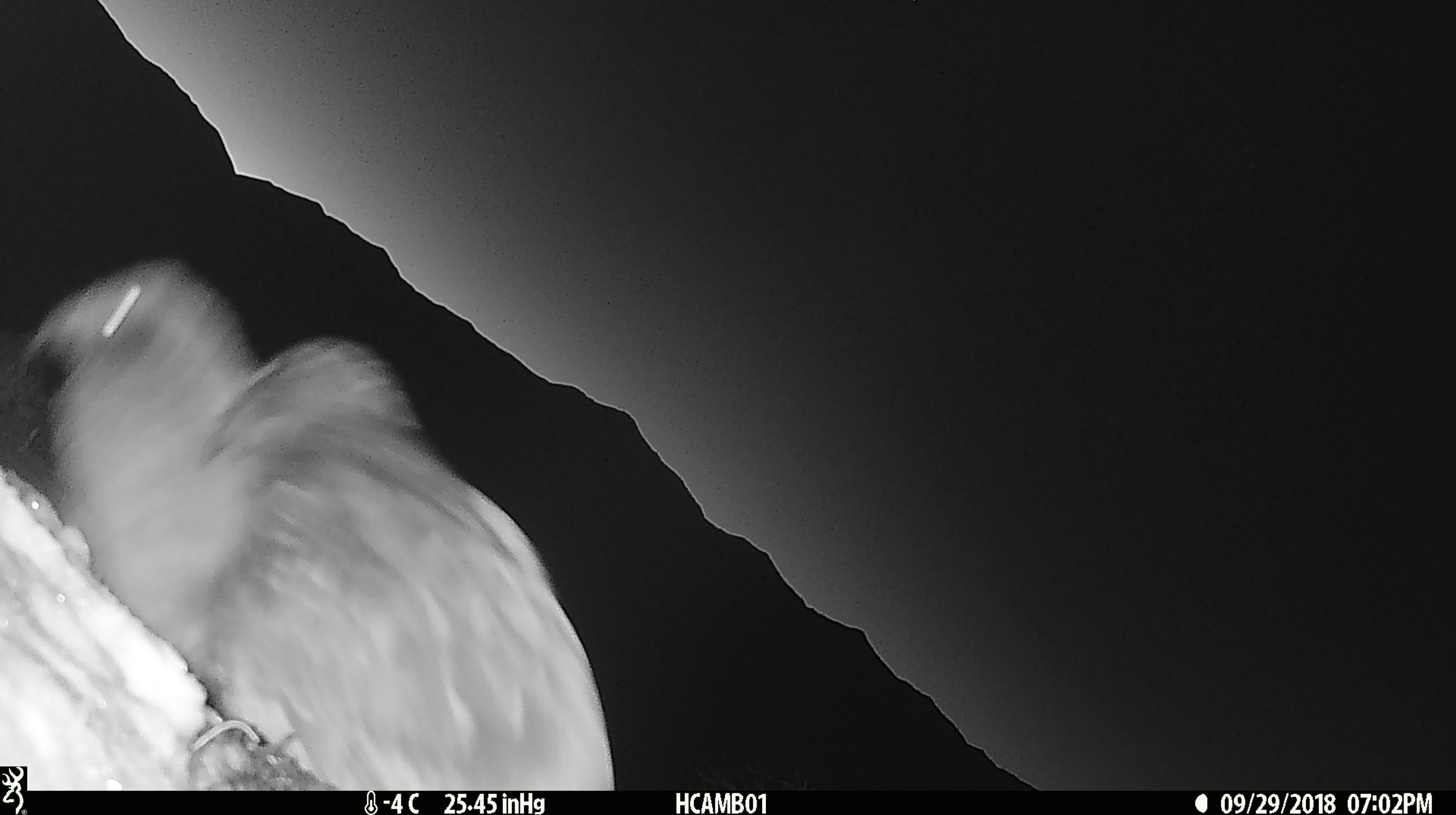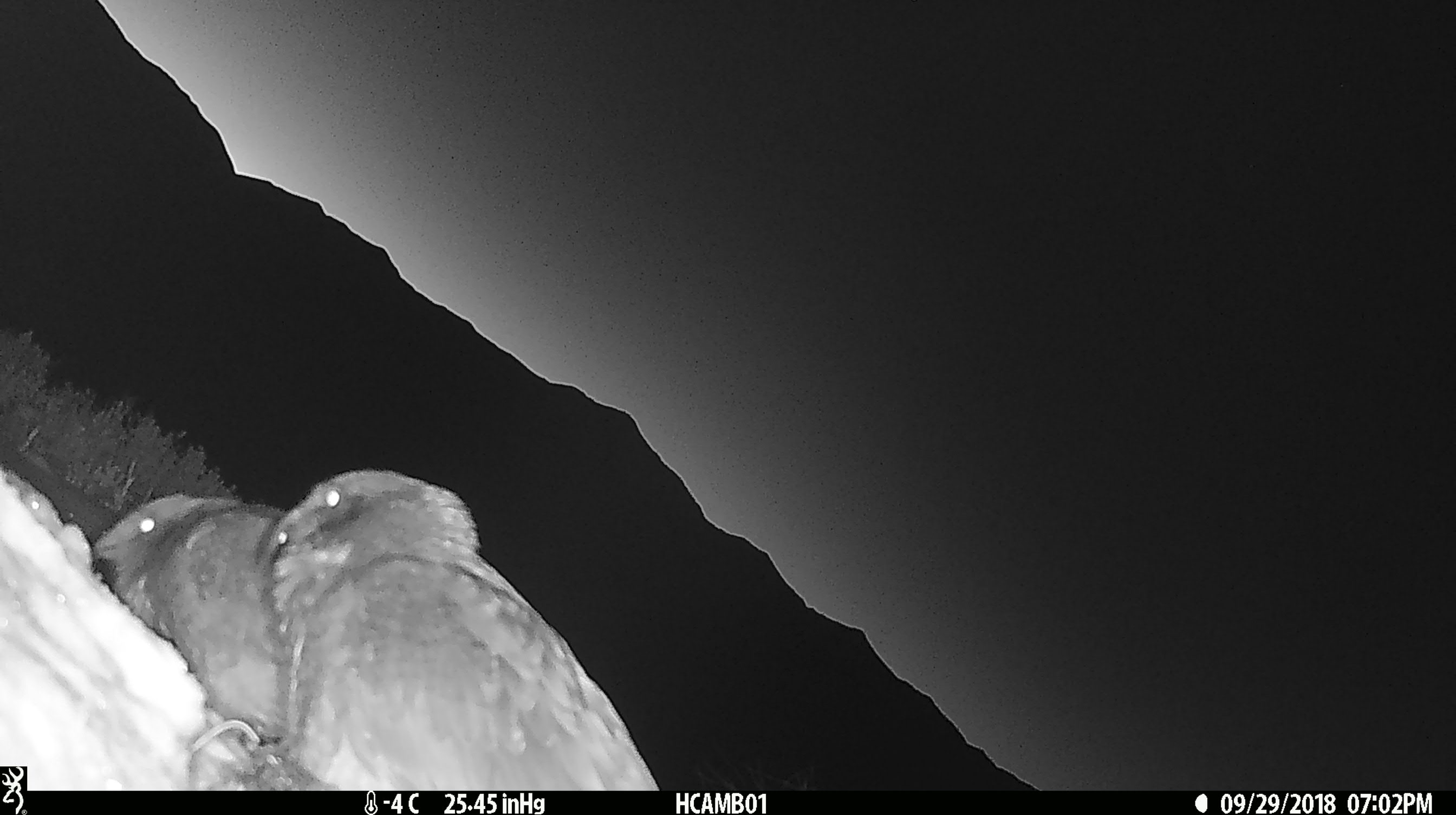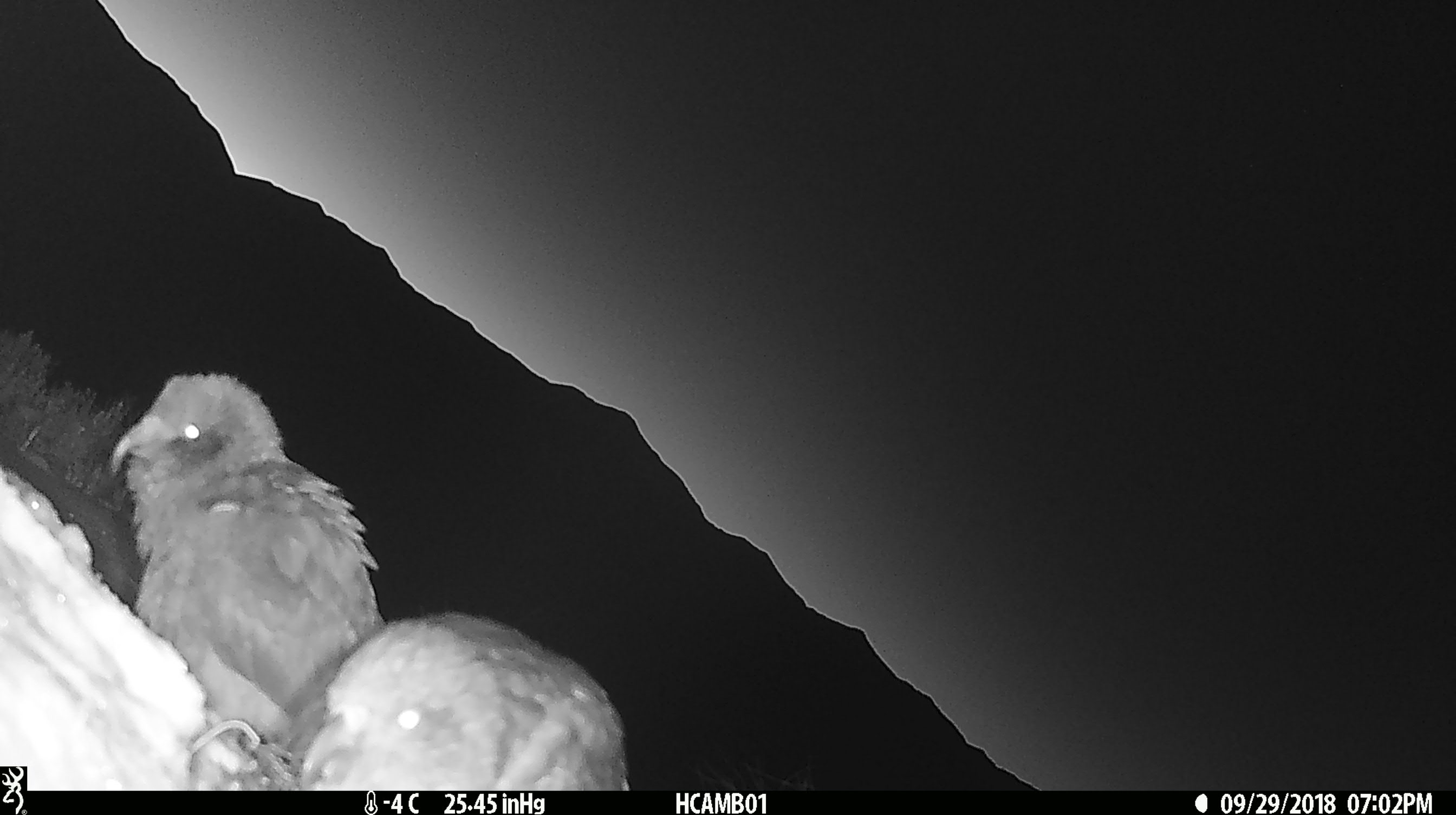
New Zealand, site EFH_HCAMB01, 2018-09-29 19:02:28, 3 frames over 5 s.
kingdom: Animalia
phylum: Chordata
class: Aves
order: Psittaciformes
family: Strigopidae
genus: Nestor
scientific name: Nestor notabilis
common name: kea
Kea (Nestor notabilis).